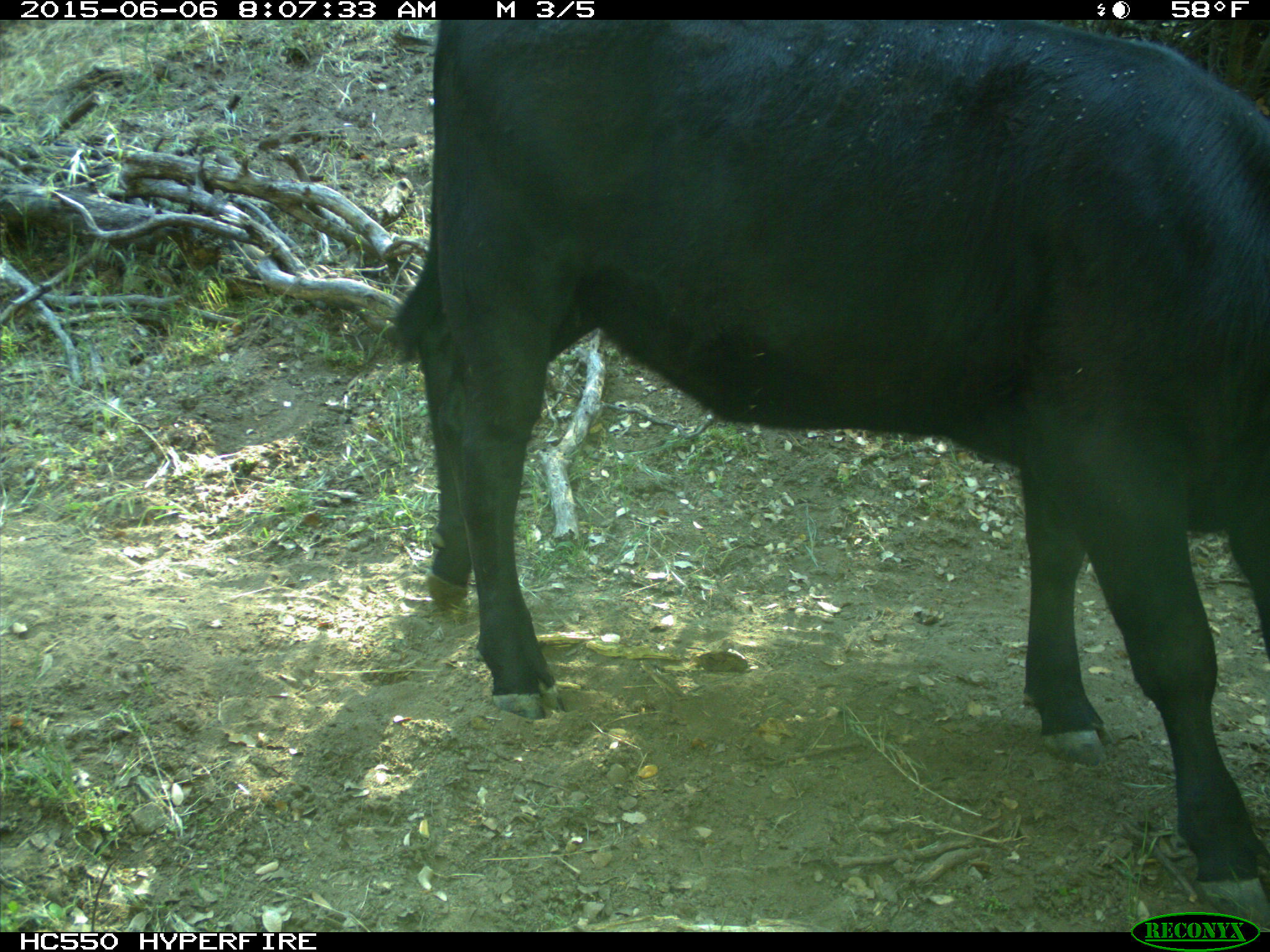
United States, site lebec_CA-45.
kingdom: Animalia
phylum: Chordata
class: Mammalia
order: Artiodactyla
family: Bovidae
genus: Bos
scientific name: Bos taurus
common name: domestic cow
Bos taurus (domestic cow).